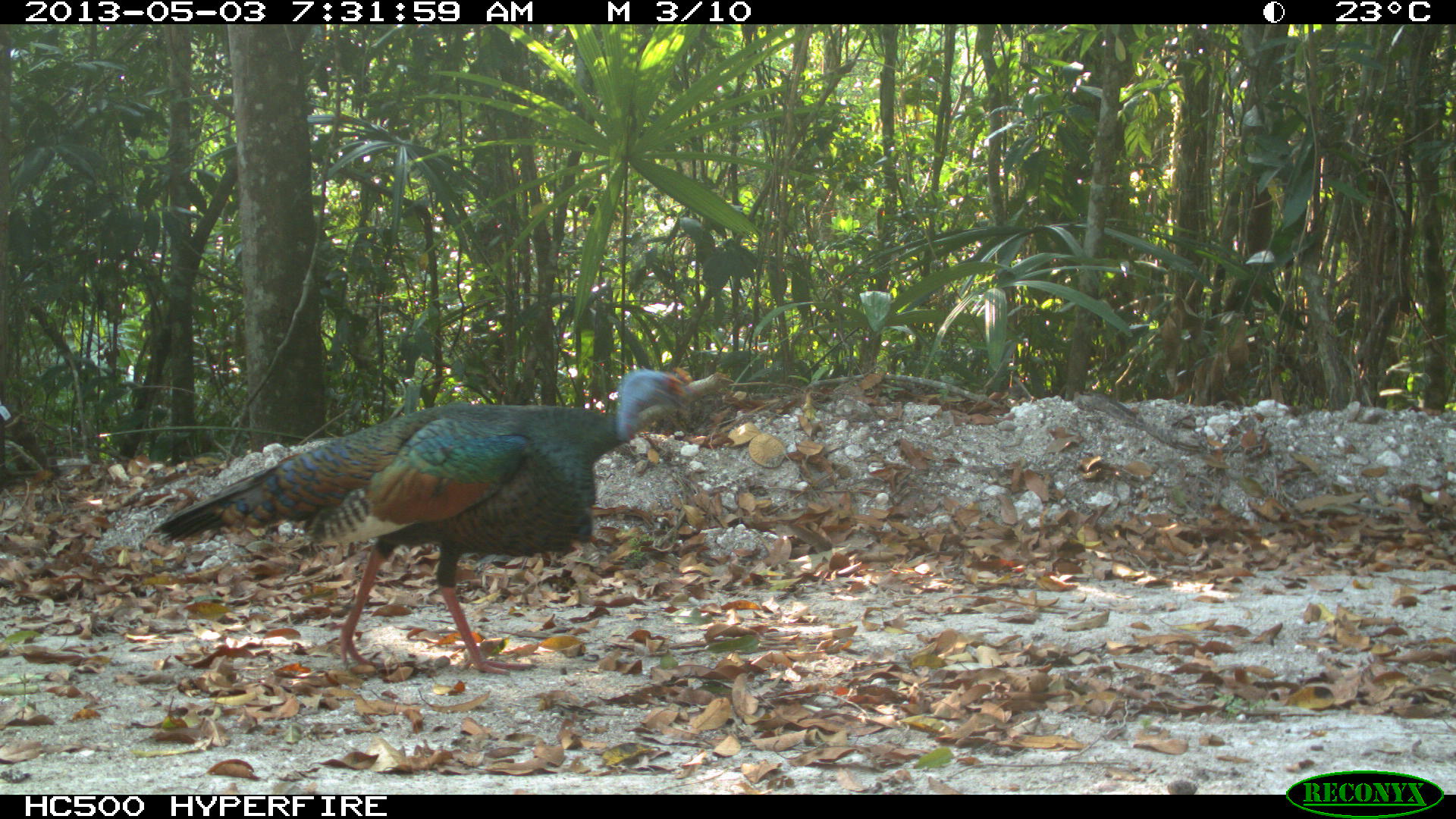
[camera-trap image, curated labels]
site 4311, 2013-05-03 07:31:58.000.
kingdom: Animalia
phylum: Chordata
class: Aves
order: Galliformes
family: Phasianidae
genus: Meleagris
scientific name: Meleagris ocellata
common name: ocellated turkey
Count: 1.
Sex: male.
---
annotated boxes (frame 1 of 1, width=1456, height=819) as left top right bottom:
meleagris ocellata: 152 365 689 676